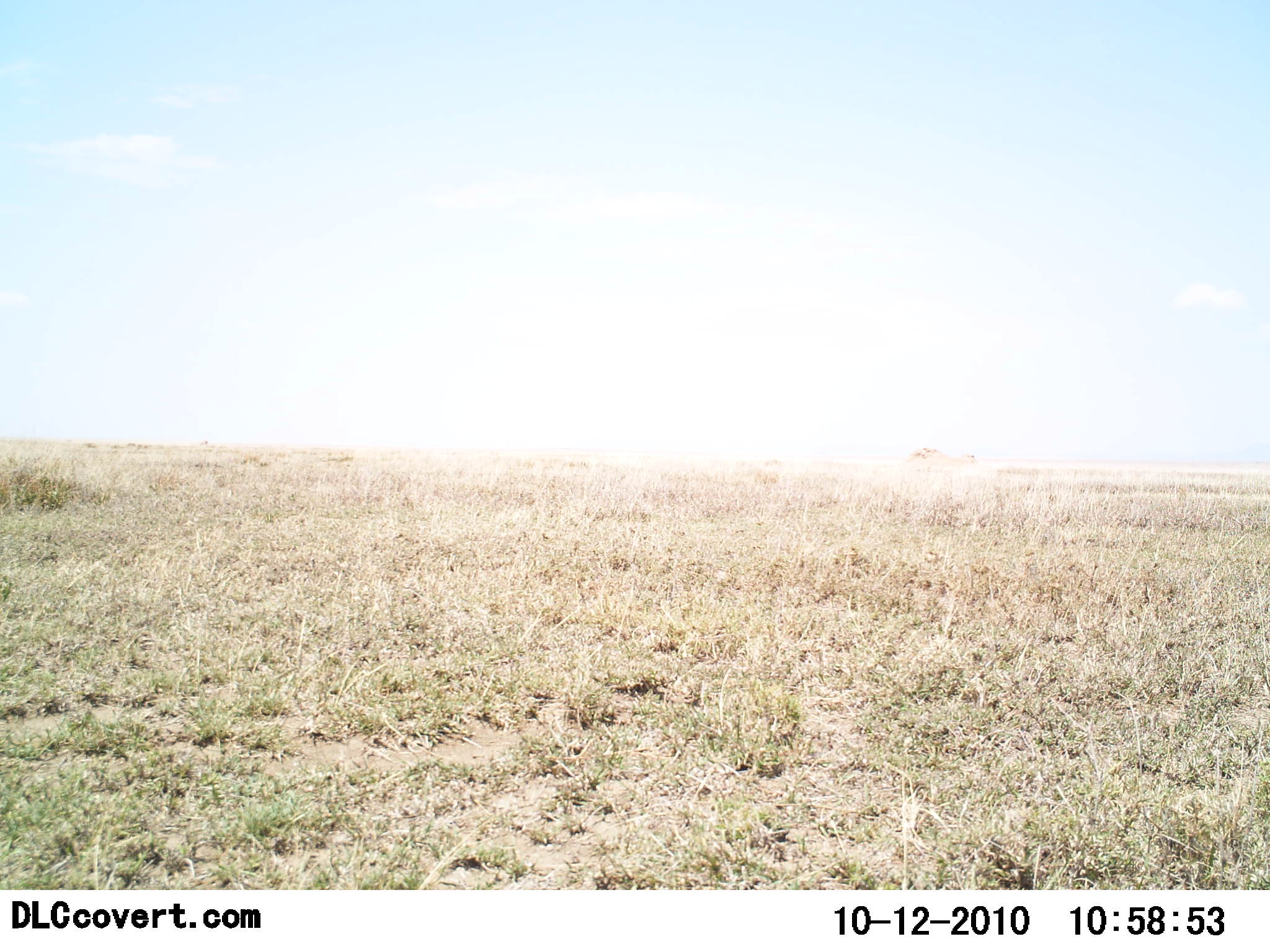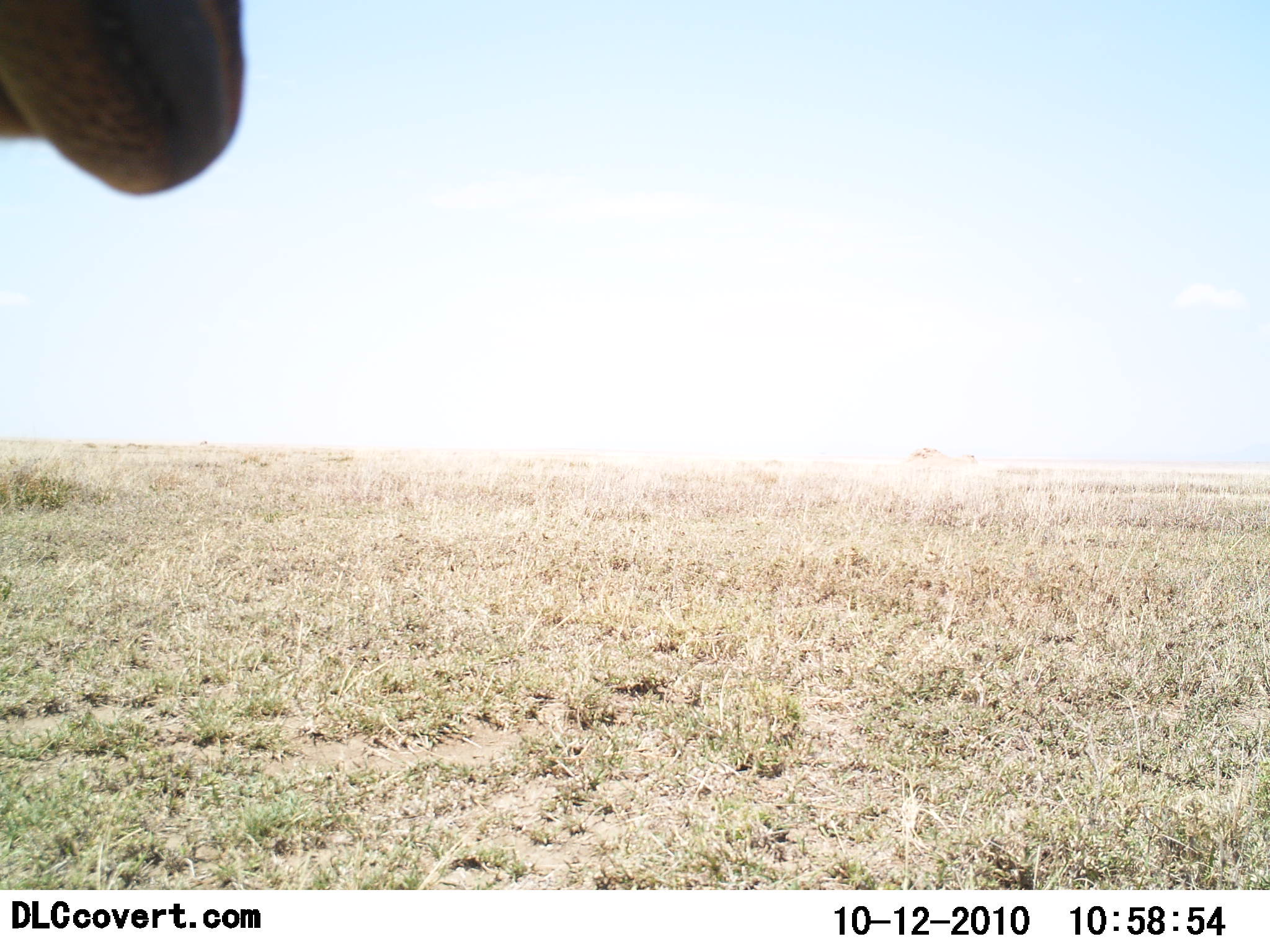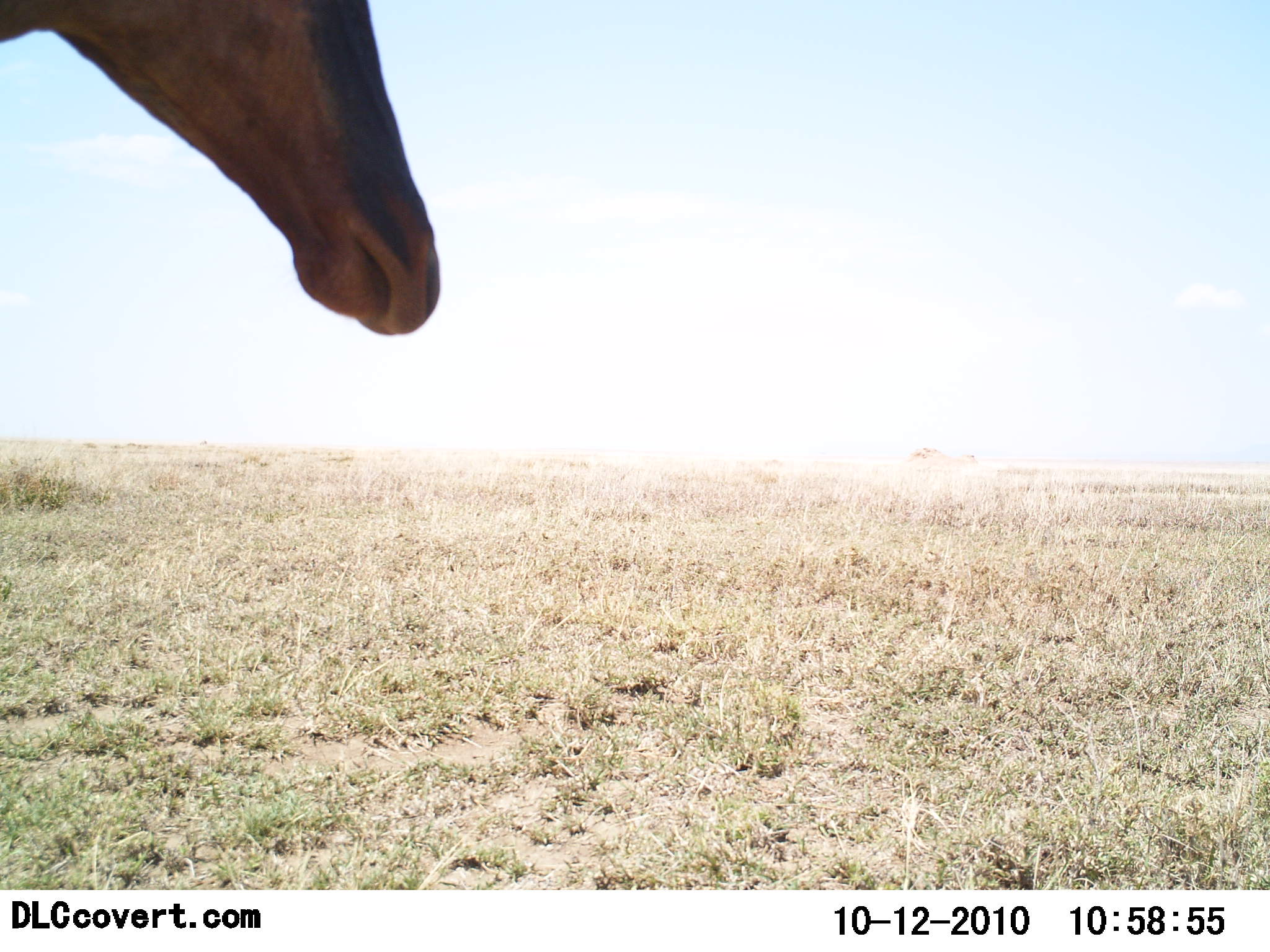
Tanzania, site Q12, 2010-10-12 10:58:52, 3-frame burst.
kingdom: Animalia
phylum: Chordata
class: Mammalia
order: Artiodactyla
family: Bovidae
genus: Damaliscus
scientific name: Damaliscus lunatus jimela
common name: topi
Topi (Damaliscus lunatus jimela), count 1. Behavior (volunteer vote fractions): standing 29%, resting 0%, moving 71%, interacting 0%. Young present (vote fraction): 0%. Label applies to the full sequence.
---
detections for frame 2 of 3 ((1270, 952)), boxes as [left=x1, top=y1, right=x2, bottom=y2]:
animal: [left=0, top=0, right=243, bottom=195]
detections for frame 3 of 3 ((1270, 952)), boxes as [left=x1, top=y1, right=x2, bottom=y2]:
animal: [left=0, top=0, right=440, bottom=335]